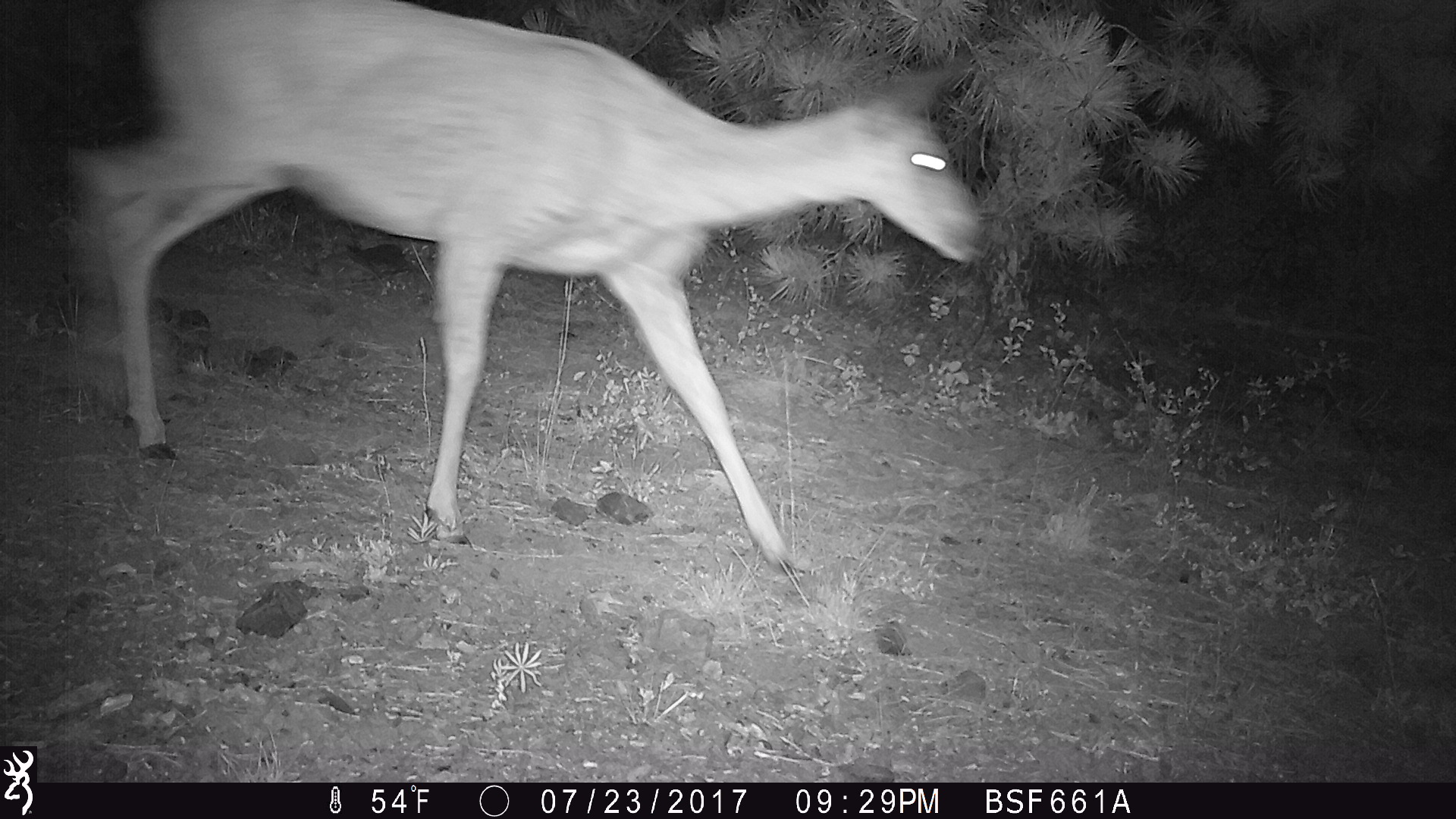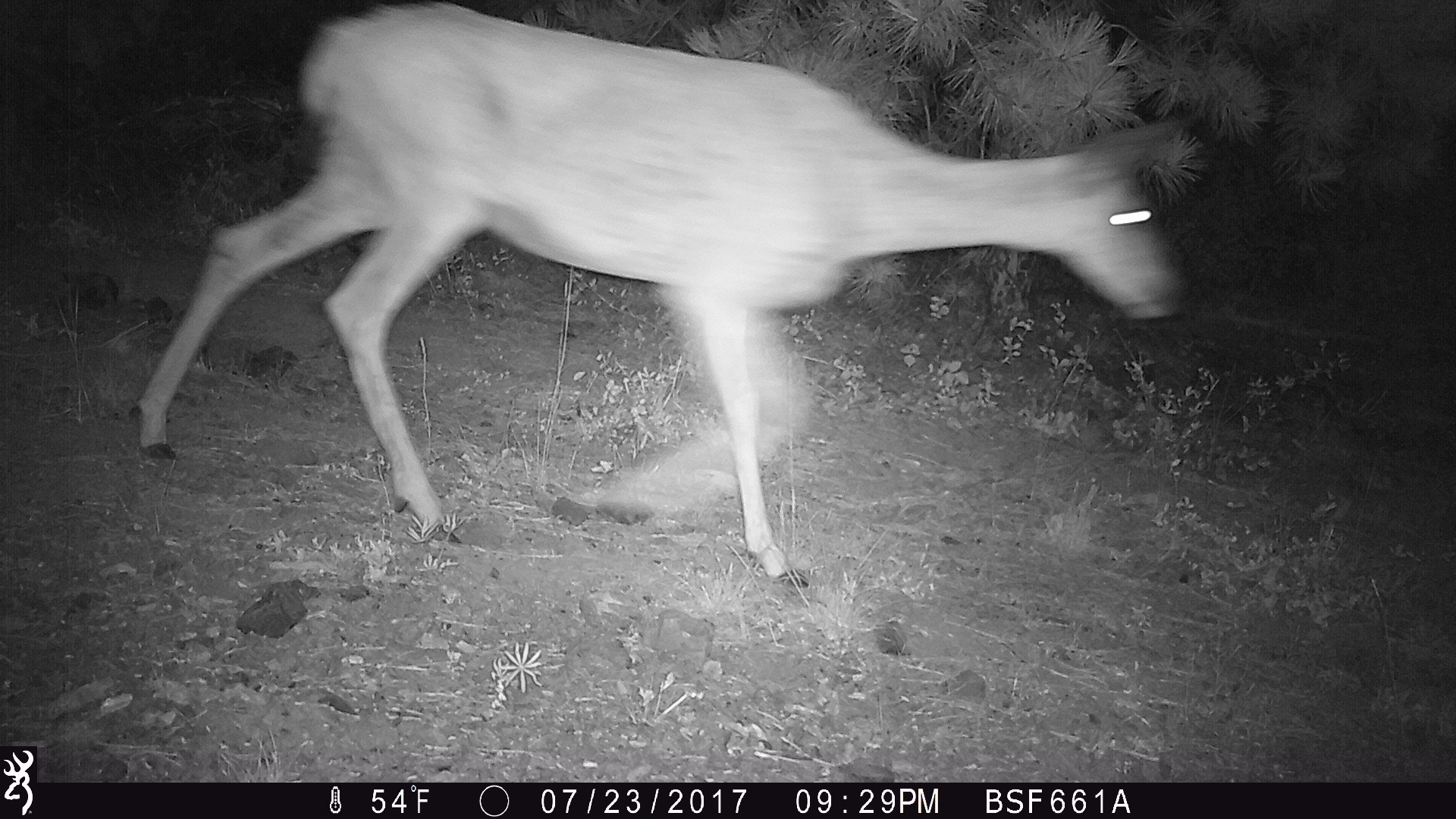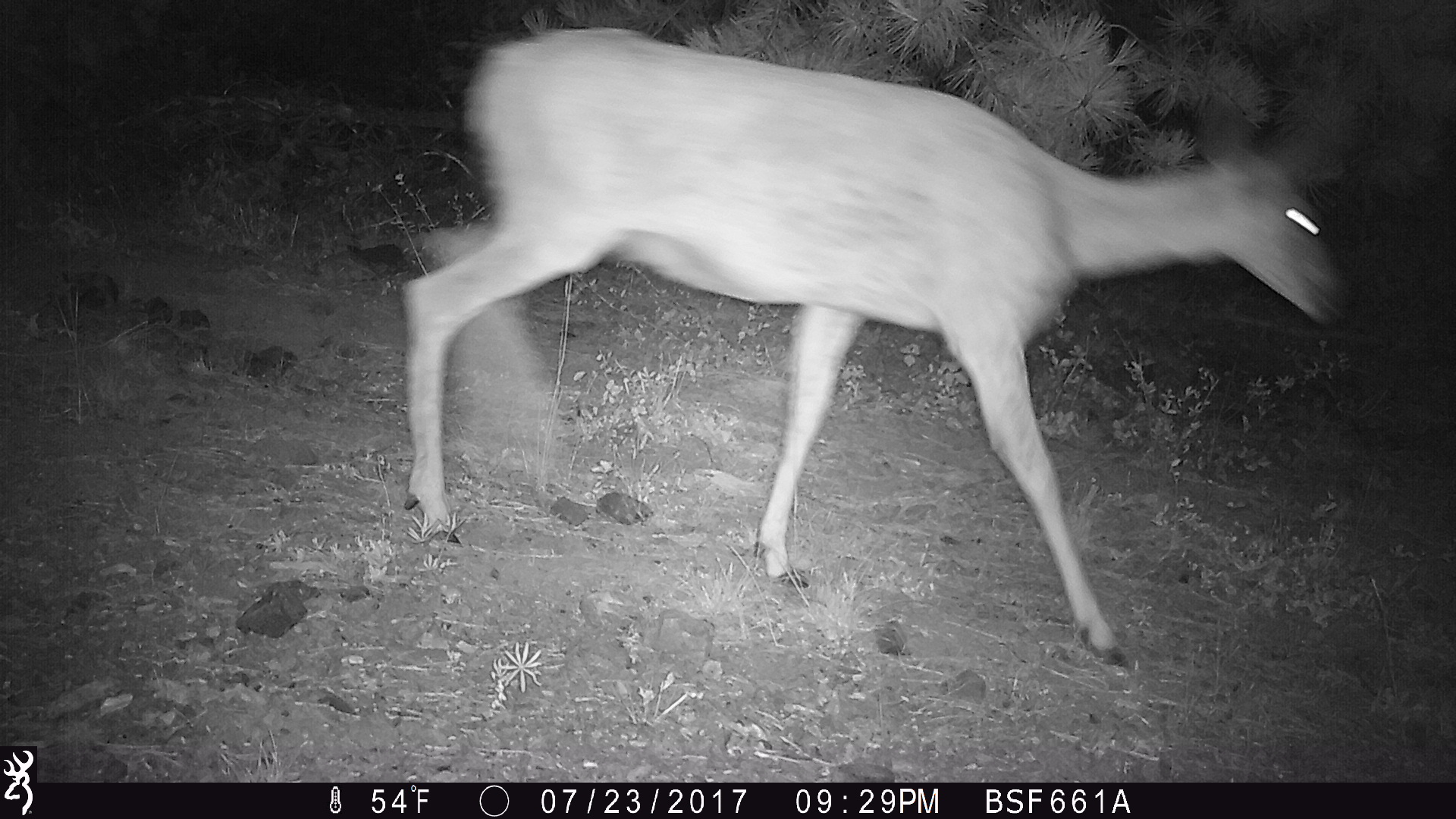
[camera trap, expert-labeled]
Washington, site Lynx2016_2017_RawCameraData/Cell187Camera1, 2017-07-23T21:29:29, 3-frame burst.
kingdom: Animalia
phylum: Chordata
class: Mammalia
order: Artiodactyla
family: Cervidae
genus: Odocoileus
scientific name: Odocoileus hemionus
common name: mule deer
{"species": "Odocoileus hemionus (mule deer)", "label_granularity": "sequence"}